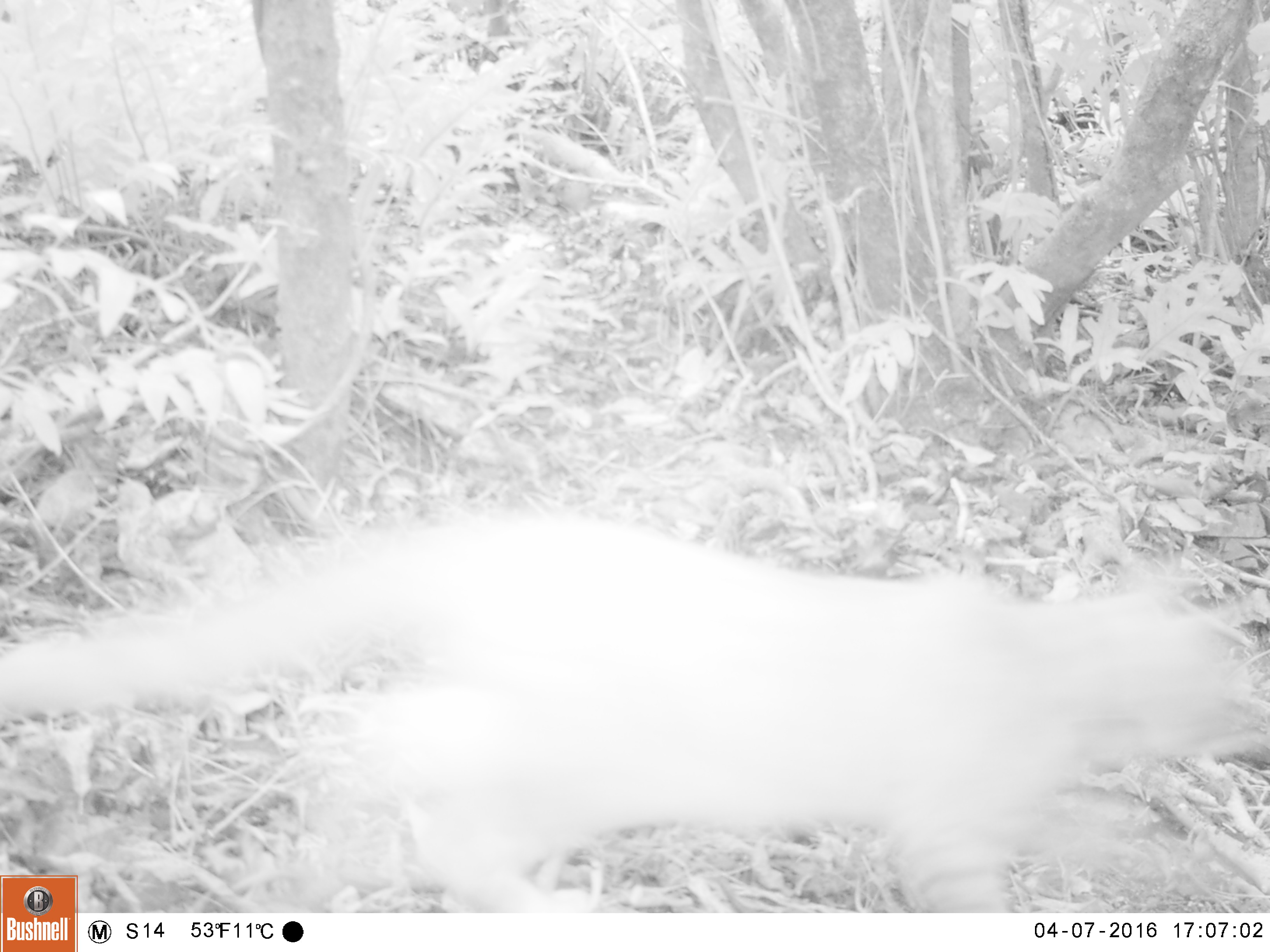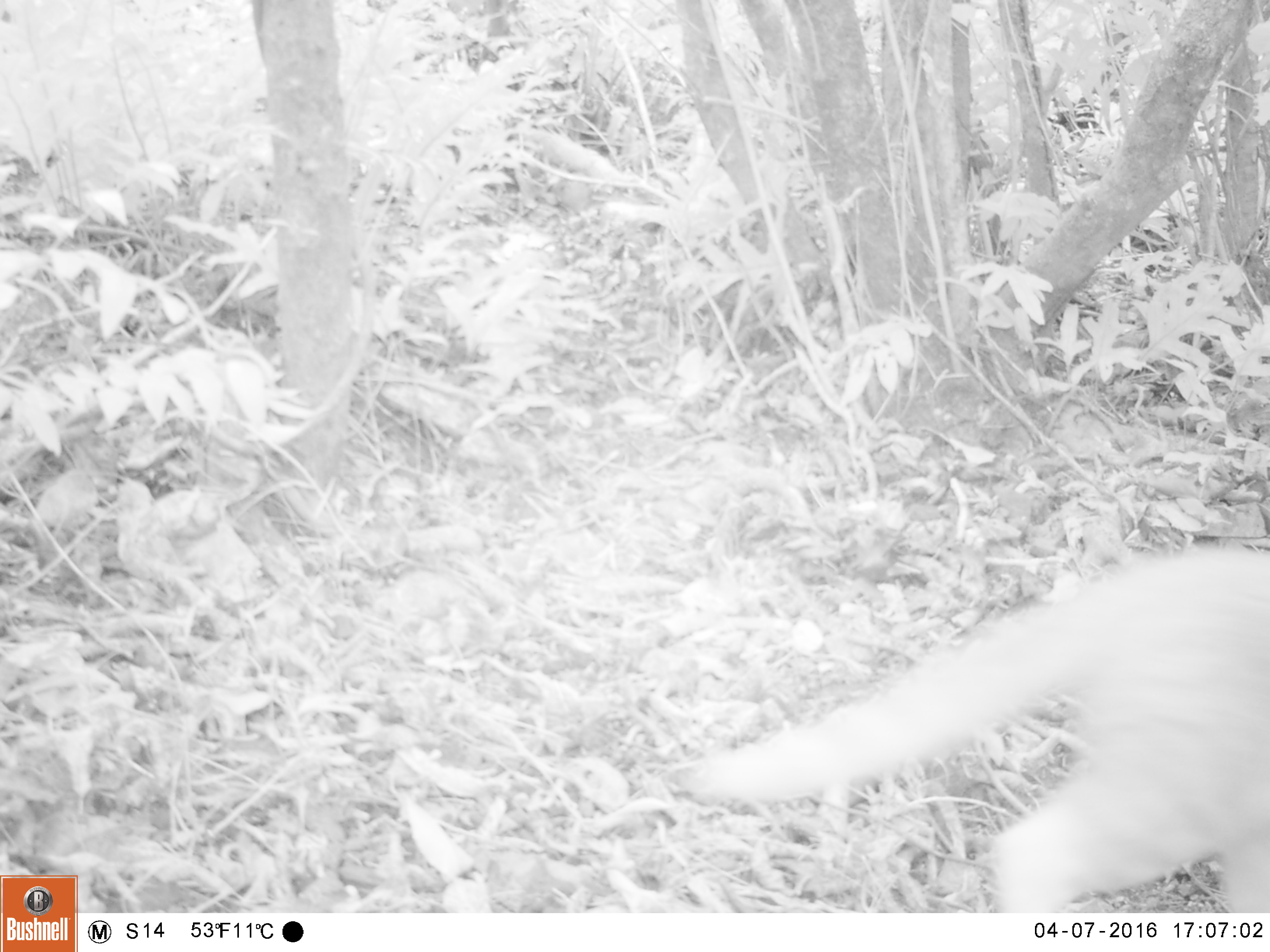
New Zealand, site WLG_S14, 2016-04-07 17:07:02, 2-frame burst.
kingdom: Animalia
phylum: Chordata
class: Mammalia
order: Carnivora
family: Felidae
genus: Felis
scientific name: Felis catus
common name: domestic cat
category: cat